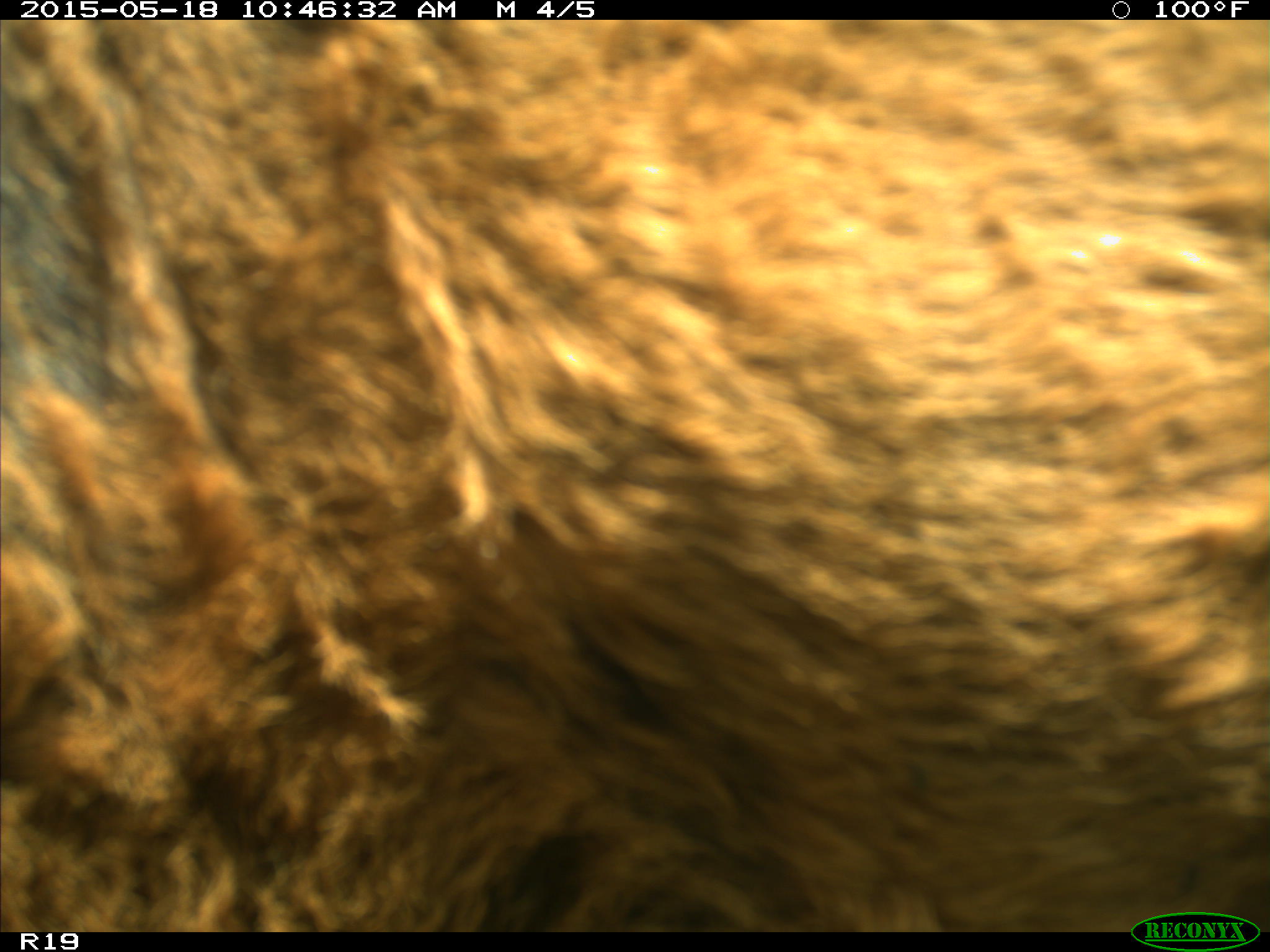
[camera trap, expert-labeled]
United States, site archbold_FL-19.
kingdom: Animalia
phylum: Chordata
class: Mammalia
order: Artiodactyla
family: Bovidae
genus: Bos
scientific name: Bos taurus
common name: domestic cow